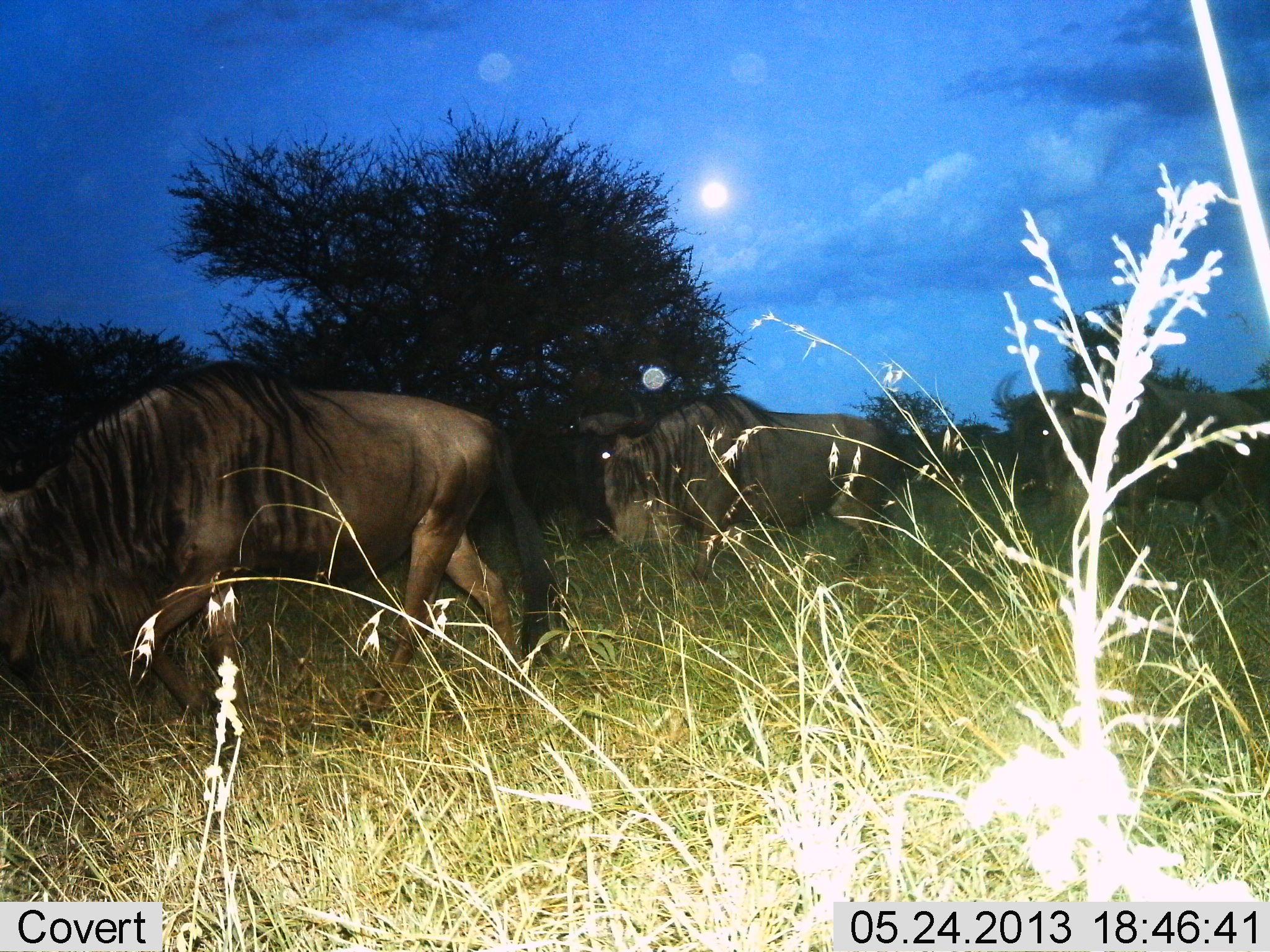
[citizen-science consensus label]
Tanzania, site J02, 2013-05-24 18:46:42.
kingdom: Animalia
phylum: Chordata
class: Mammalia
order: Artiodactyla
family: Bovidae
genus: Connochaetes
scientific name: Connochaetes taurinus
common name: blue wildebeest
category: wildebeest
Wildebeest (blue wildebeest) (Connochaetes taurinus), count 3. Behavior (volunteer vote fractions): standing 8%, resting 0%, moving 88%, interacting 0%. Young present (vote fraction): 0%. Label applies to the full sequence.